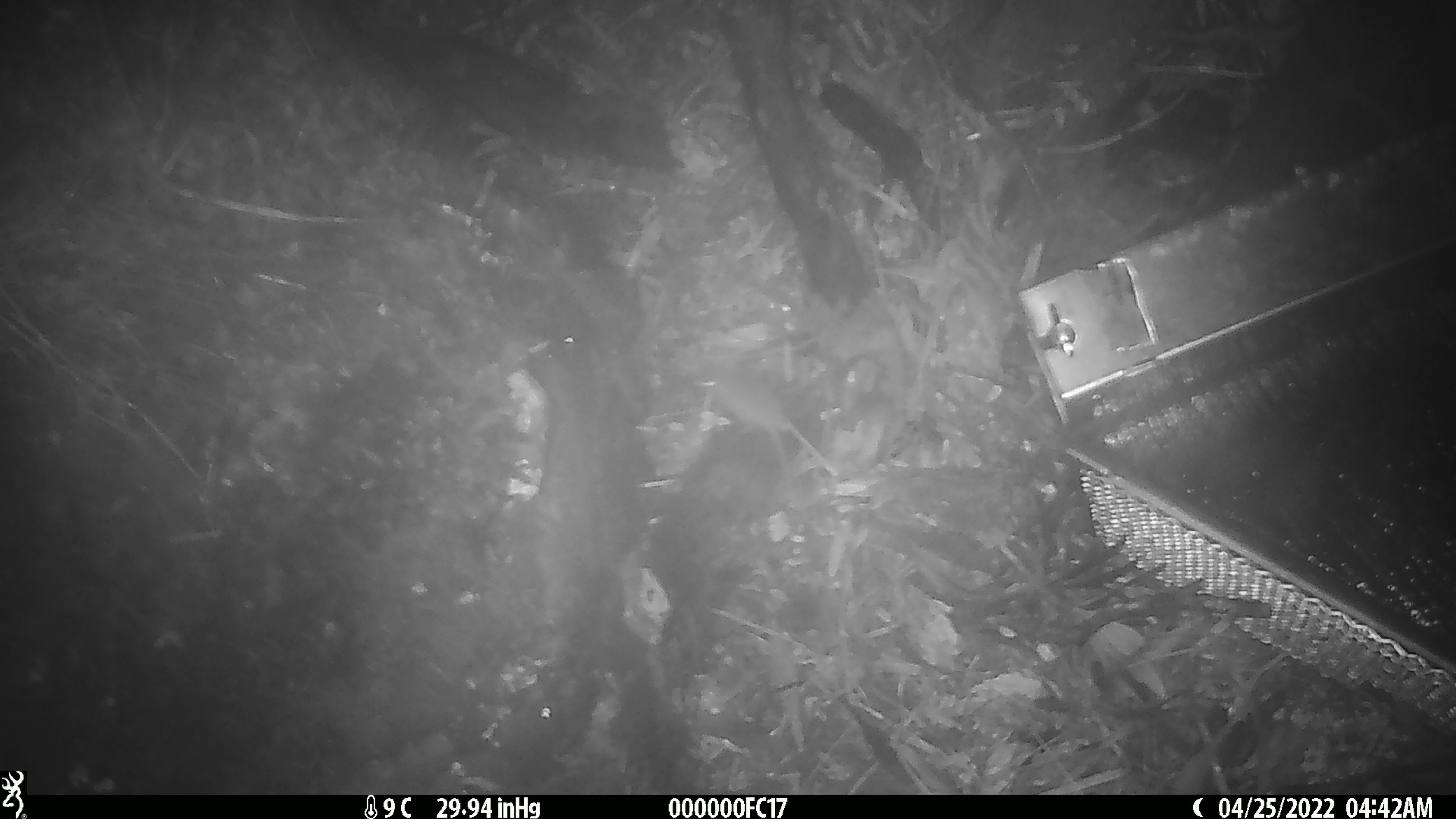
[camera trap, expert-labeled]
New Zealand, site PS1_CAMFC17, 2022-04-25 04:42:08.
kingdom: Animalia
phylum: Chordata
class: Mammalia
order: Rodentia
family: Muridae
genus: Mus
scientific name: Mus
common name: mouse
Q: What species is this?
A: Mouse (Mus).